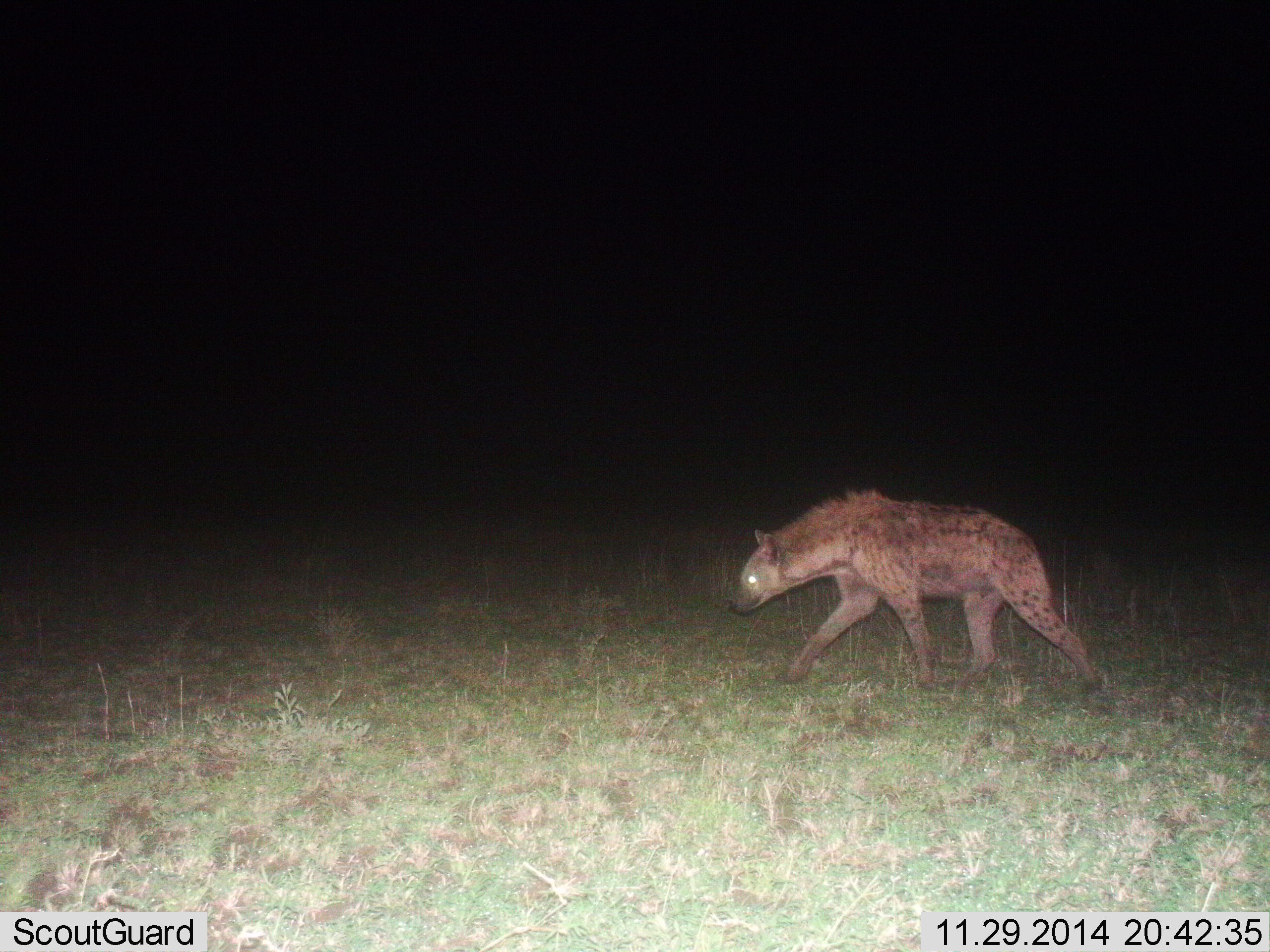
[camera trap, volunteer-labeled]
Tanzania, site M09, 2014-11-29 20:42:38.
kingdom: Animalia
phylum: Chordata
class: Mammalia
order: Carnivora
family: Hyaenidae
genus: Crocuta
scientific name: Crocuta crocuta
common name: spotted hyena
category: hyenaspotted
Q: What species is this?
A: Hyenaspotted (spotted hyena) (Crocuta crocuta).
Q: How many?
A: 1.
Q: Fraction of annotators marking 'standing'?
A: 0%.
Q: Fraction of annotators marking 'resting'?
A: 0%.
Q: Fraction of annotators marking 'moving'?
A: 100%.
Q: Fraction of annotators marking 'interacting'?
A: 0%.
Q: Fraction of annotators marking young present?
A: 0%.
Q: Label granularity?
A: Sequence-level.